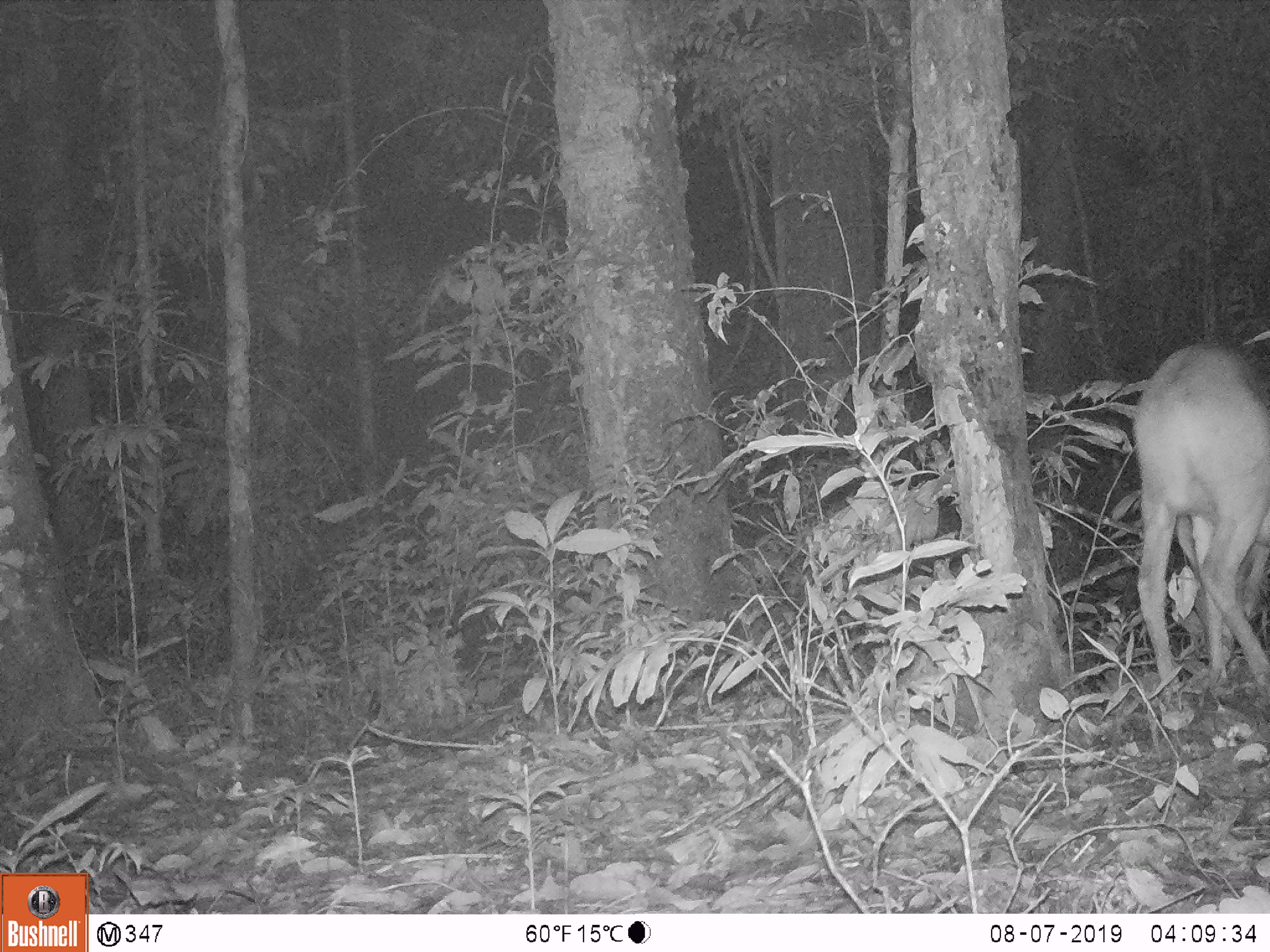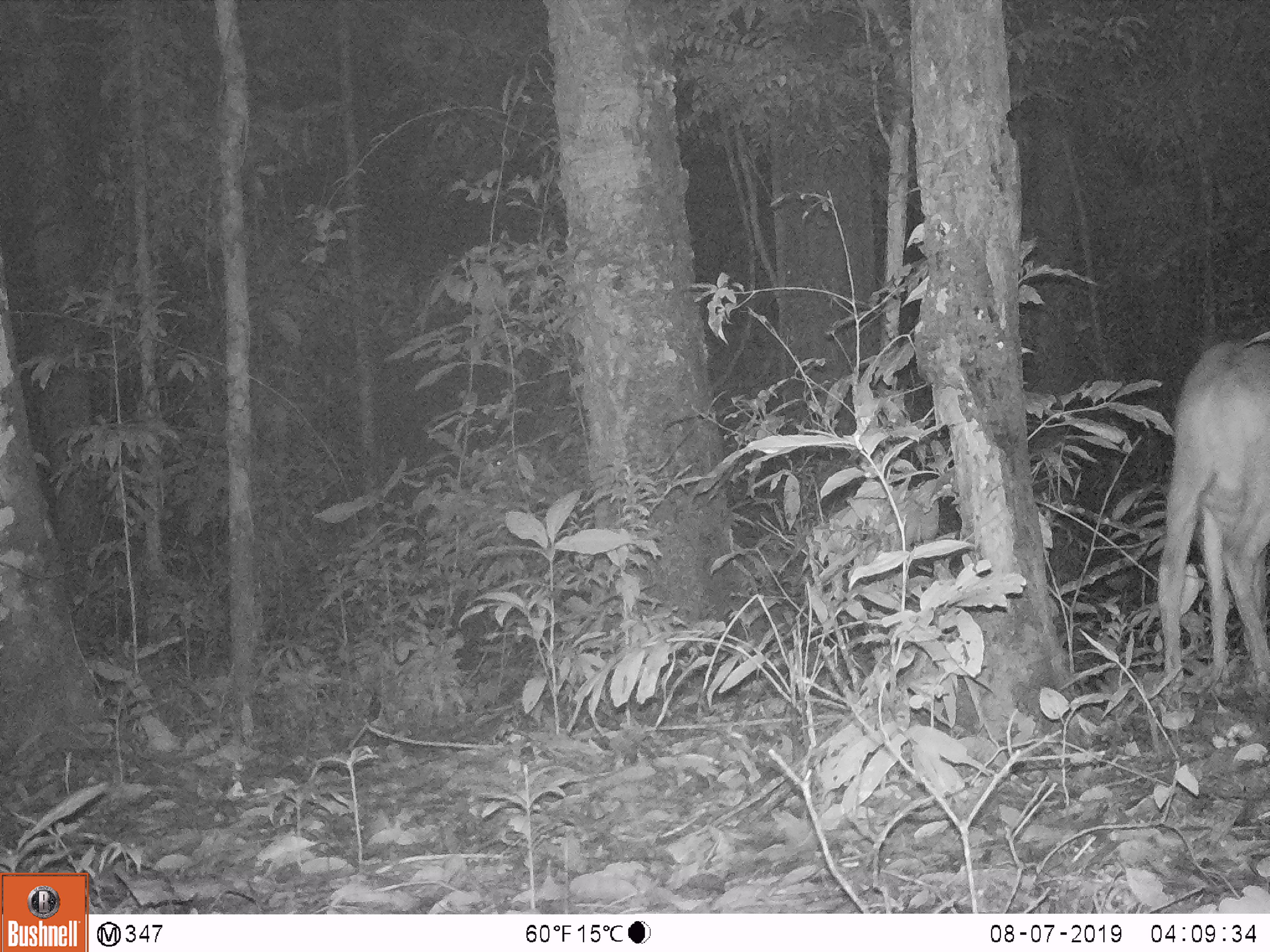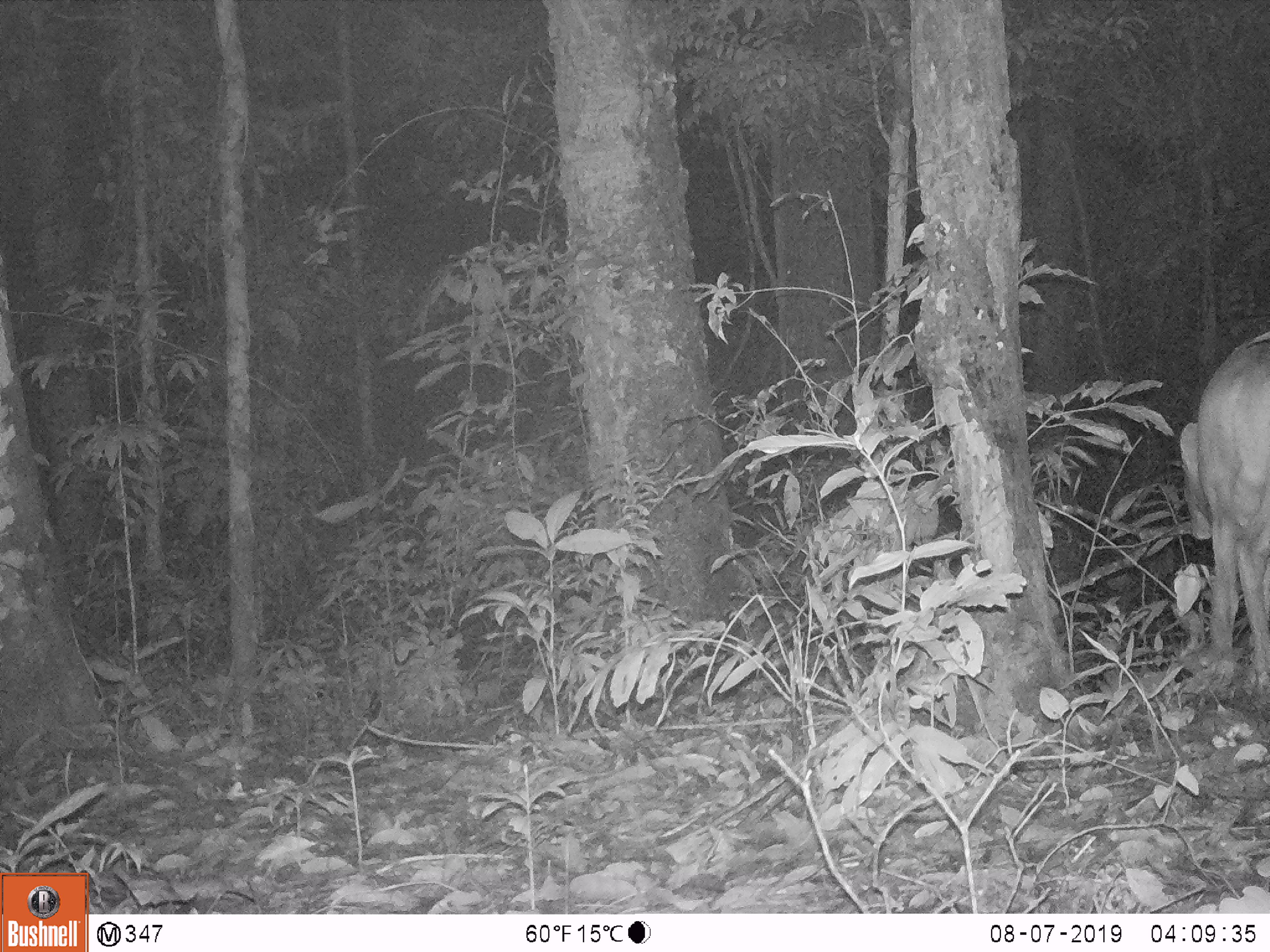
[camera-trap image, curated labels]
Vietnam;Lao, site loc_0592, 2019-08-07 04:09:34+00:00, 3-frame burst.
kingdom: Animalia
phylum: Chordata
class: Mammalia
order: Artiodactyla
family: Cervidae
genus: Muntiacus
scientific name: Muntiacus muntjak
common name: red muntjac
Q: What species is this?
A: Red muntjac (Muntiacus muntjak).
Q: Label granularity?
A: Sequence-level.